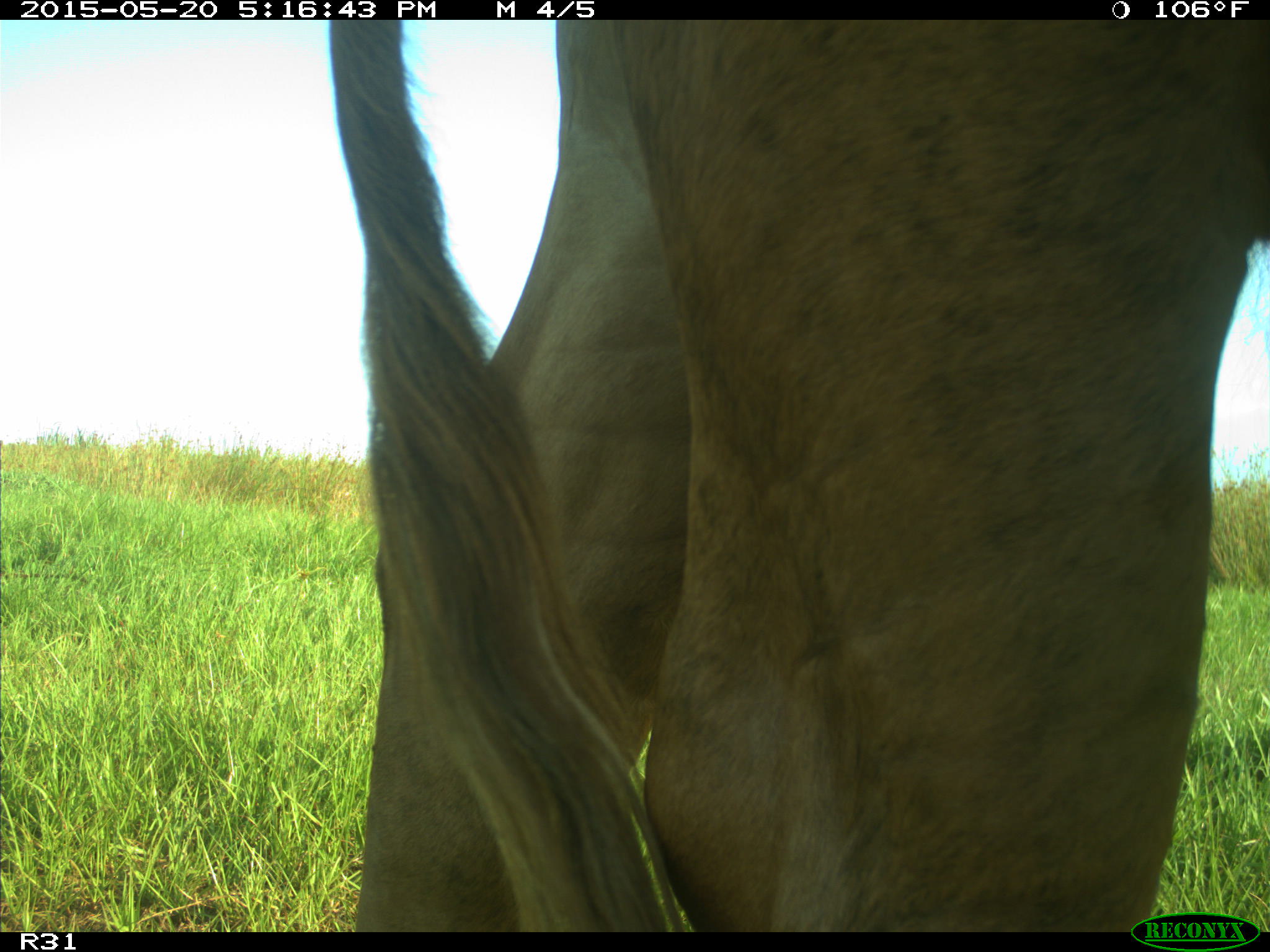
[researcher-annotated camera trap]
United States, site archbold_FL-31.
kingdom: Animalia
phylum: Chordata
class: Mammalia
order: Artiodactyla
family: Bovidae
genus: Bos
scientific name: Bos taurus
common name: domestic cow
Bos taurus (domestic cow).